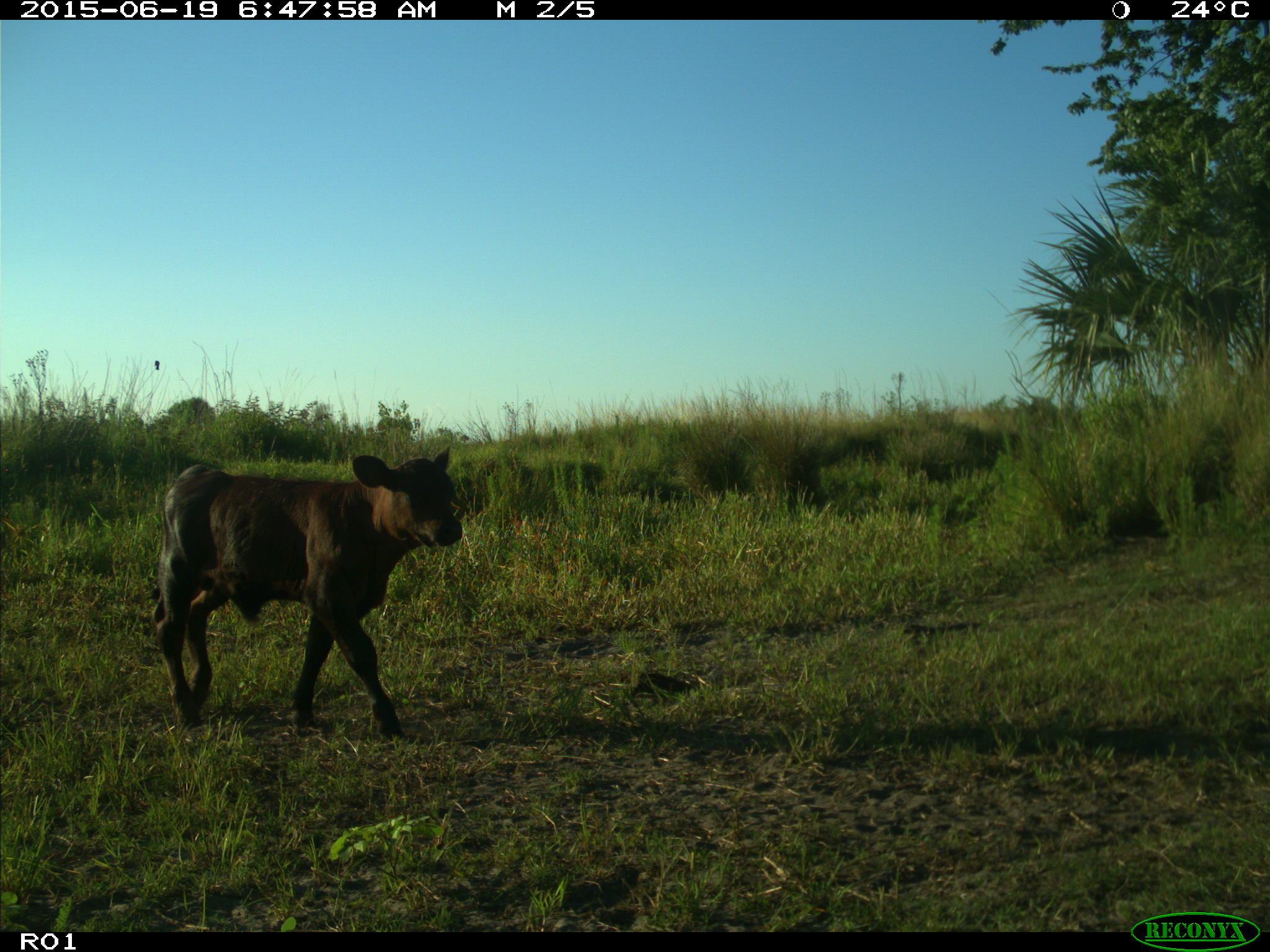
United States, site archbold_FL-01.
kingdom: Animalia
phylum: Chordata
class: Mammalia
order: Artiodactyla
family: Bovidae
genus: Bos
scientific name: Bos taurus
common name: domestic cow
Bos taurus (domestic cow).